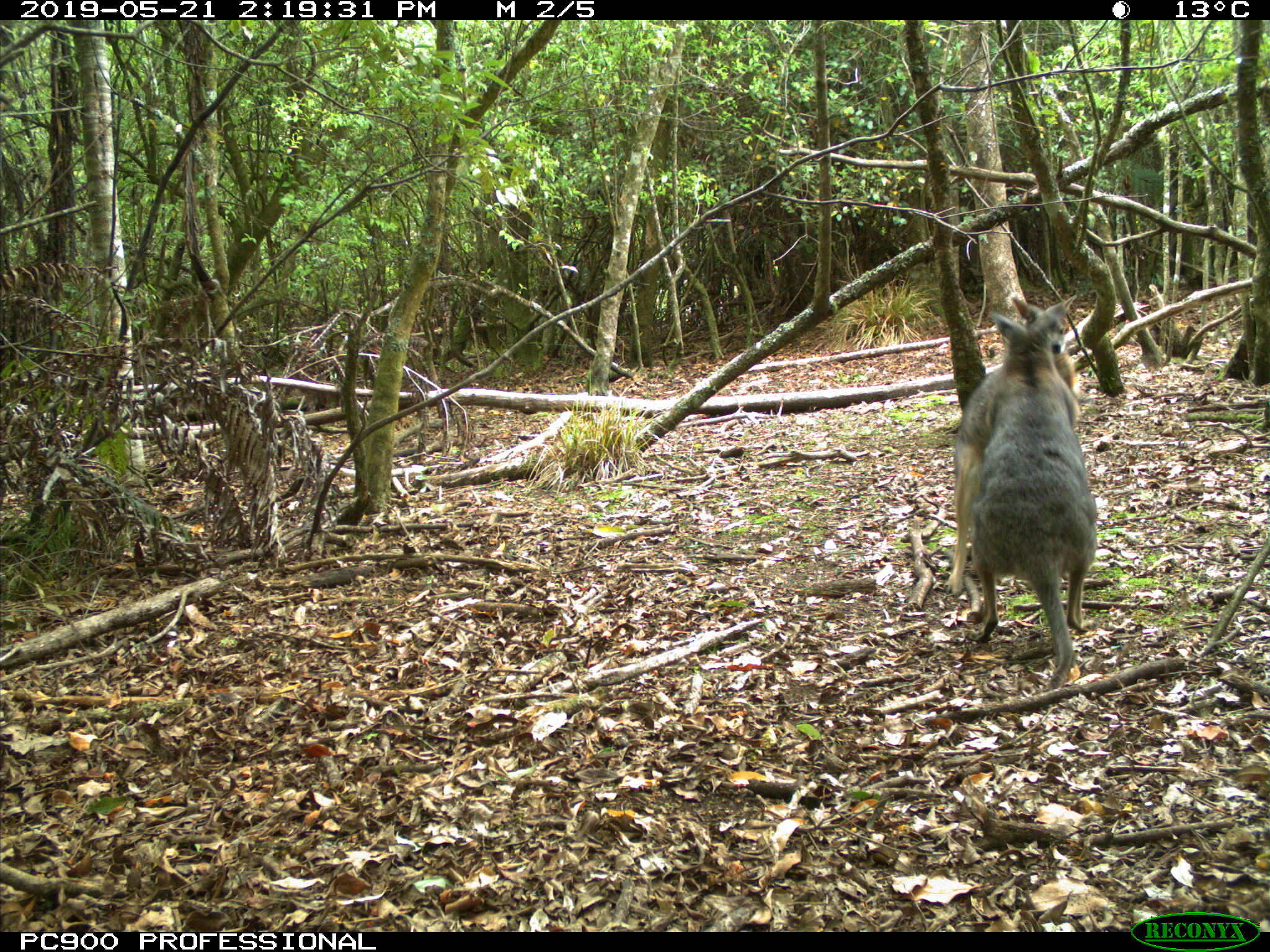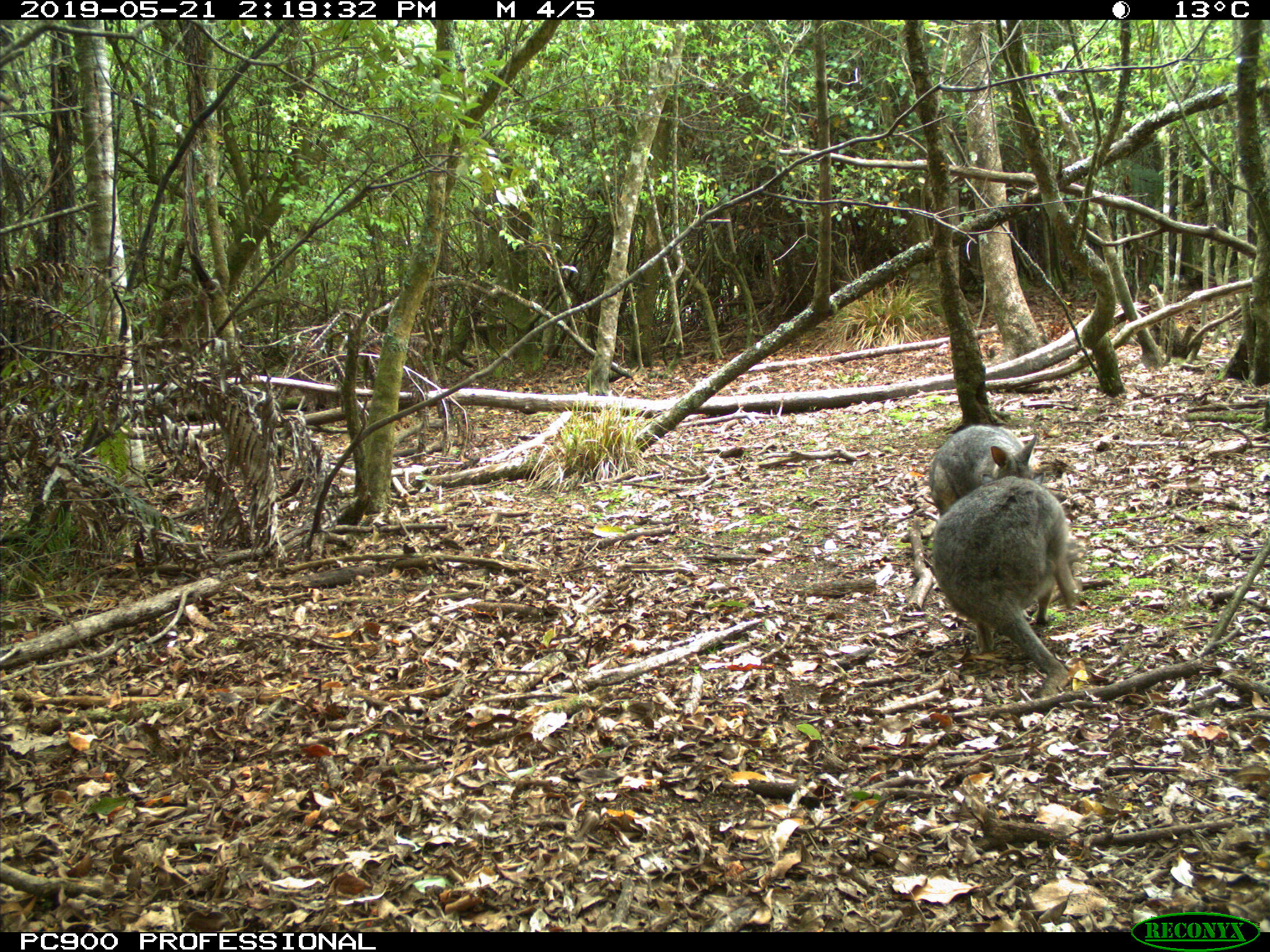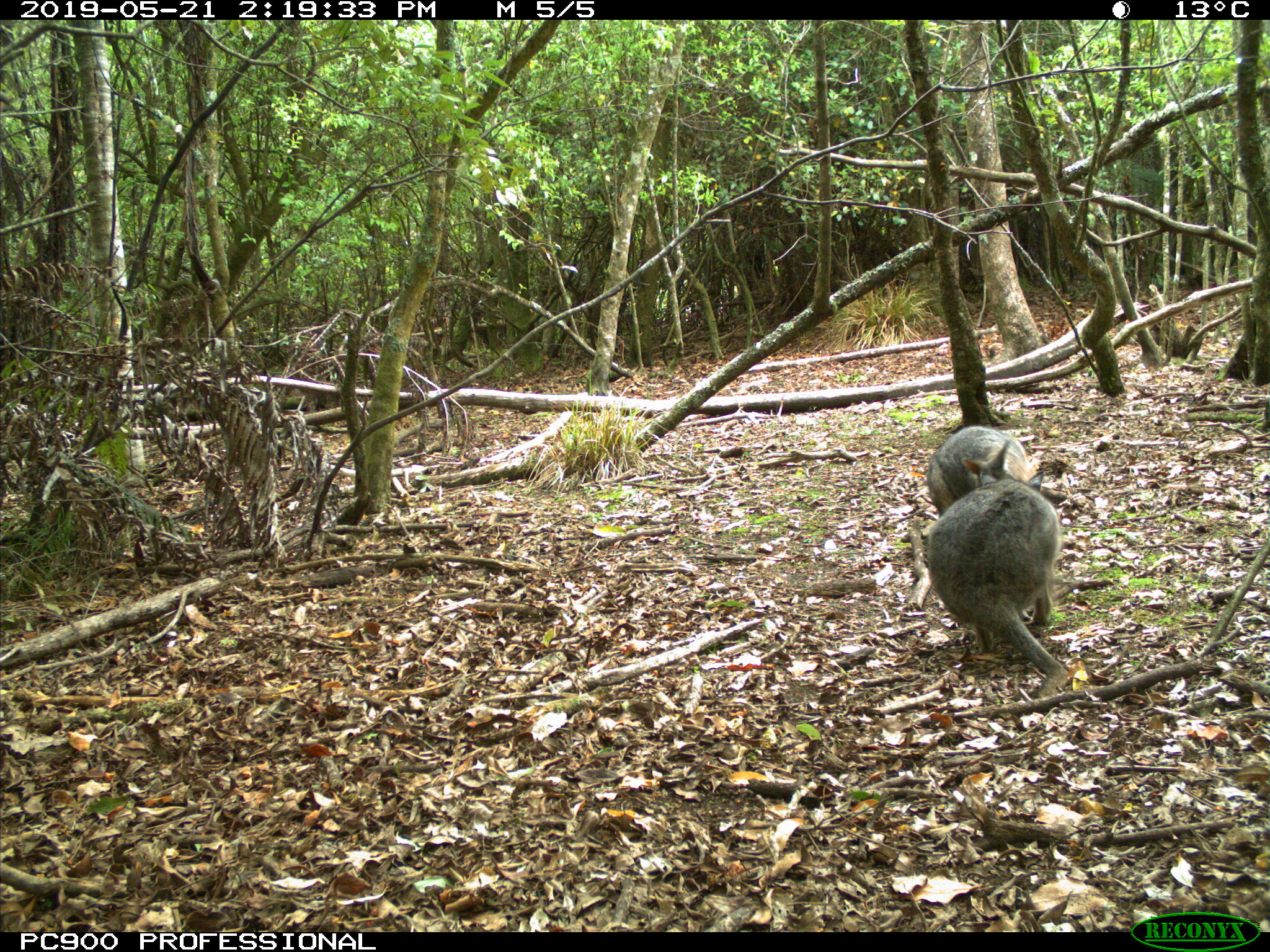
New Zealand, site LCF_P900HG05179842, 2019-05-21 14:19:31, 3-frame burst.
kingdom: Animalia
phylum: Chordata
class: Mammalia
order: Diprotodontia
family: Macropodidae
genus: Notamacropus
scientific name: Notamacropus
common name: wallaby